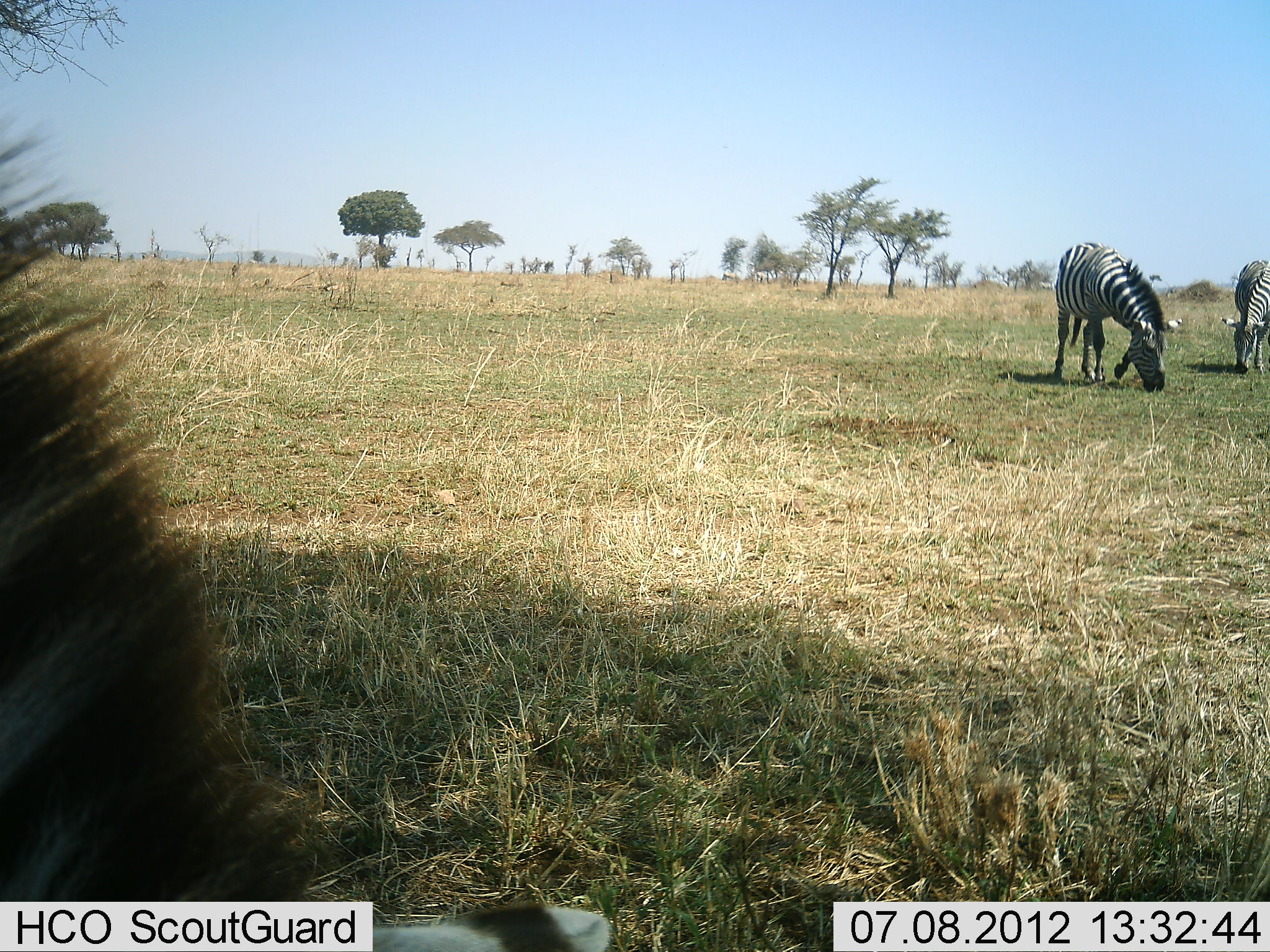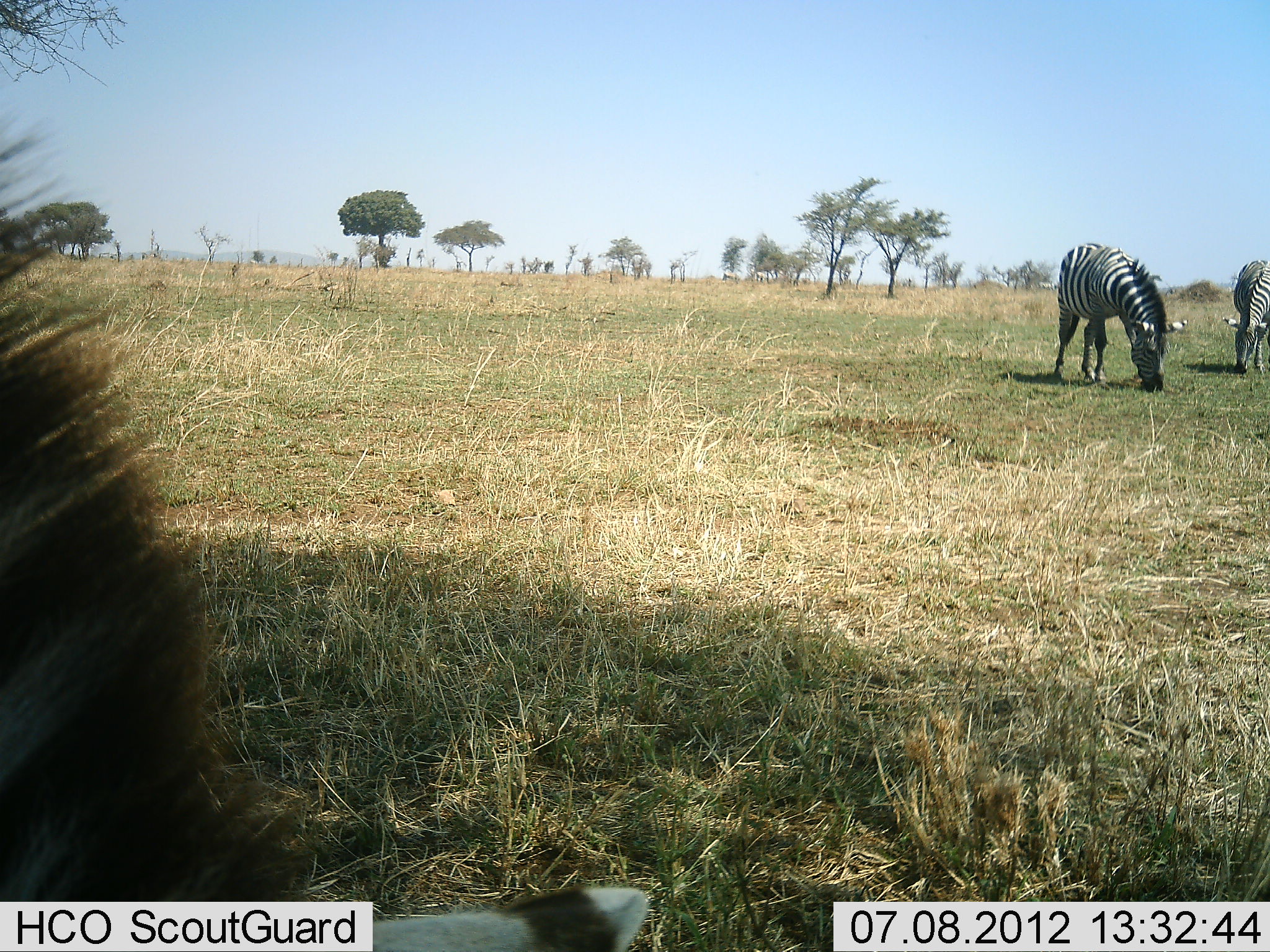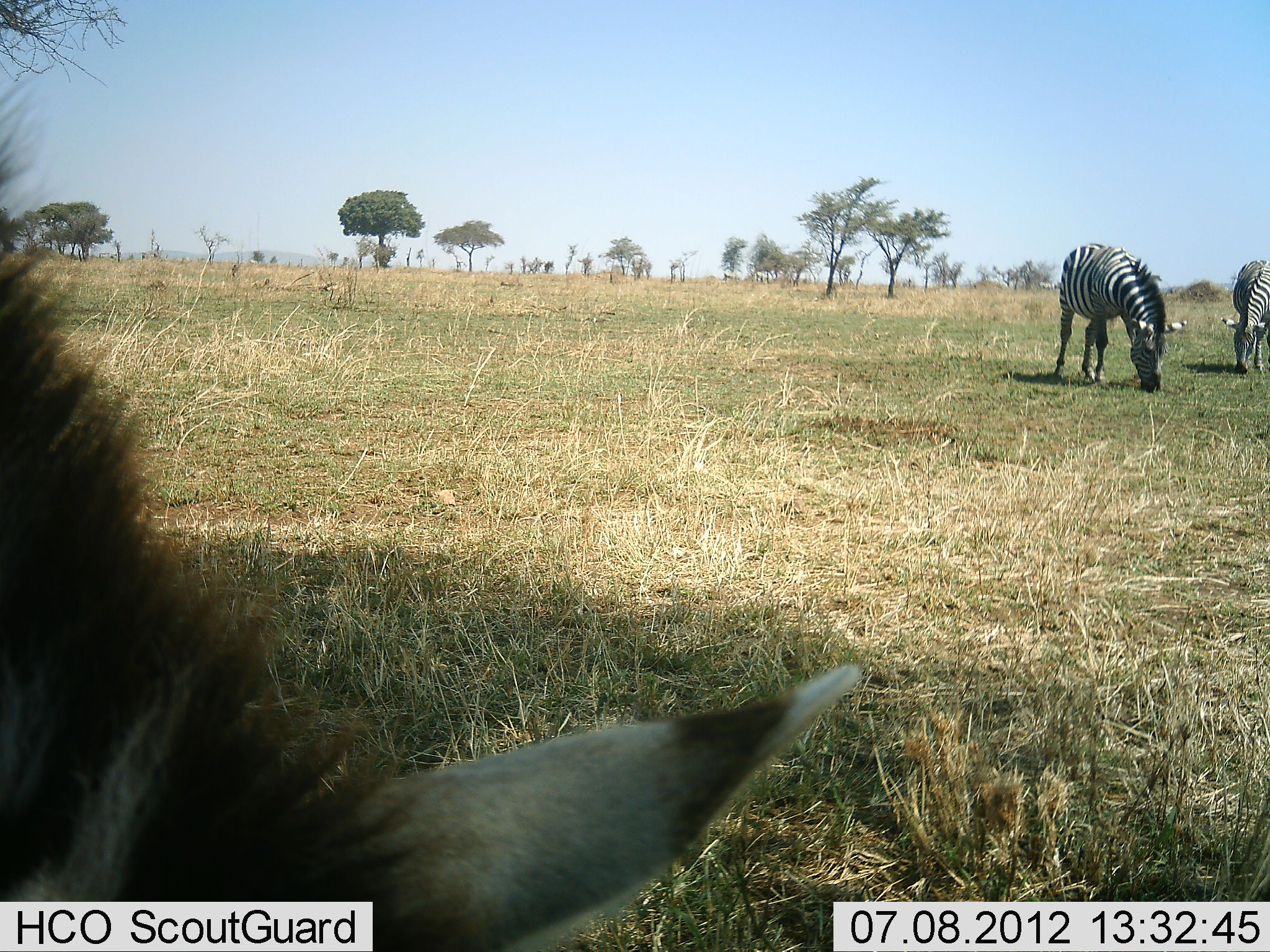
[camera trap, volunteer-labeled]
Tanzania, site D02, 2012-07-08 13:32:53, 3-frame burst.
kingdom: Animalia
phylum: Chordata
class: Mammalia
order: Perissodactyla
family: Equidae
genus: Equus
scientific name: Equus quagga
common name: plains zebra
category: zebra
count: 3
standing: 18%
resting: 0%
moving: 9%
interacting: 0%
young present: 0%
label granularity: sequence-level